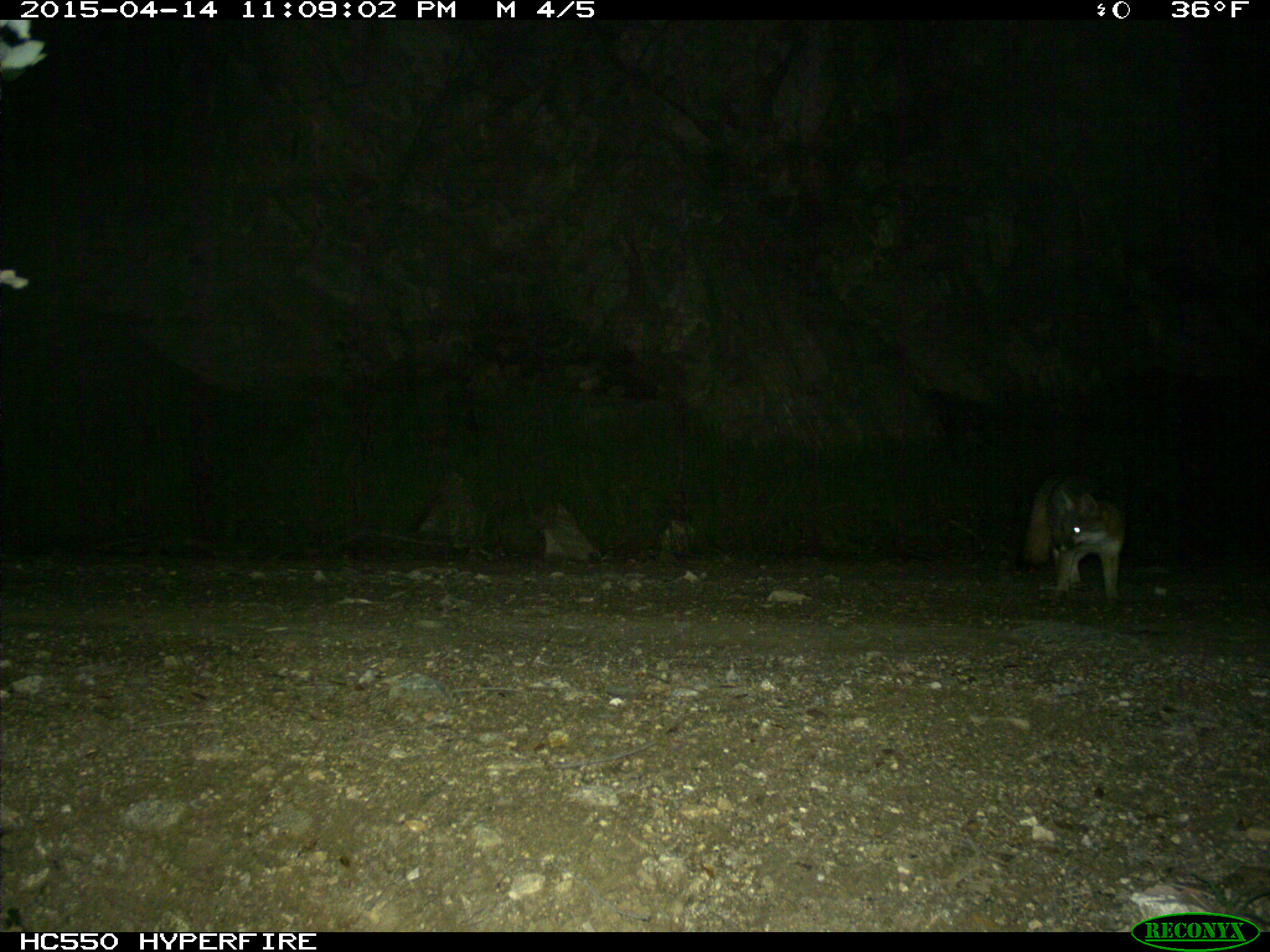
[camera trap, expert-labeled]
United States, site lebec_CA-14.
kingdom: Animalia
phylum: Chordata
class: Mammalia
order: Carnivora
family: Canidae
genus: Urocyon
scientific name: Urocyon cinereoargenteus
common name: gray fox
Urocyon cinereoargenteus (gray fox).